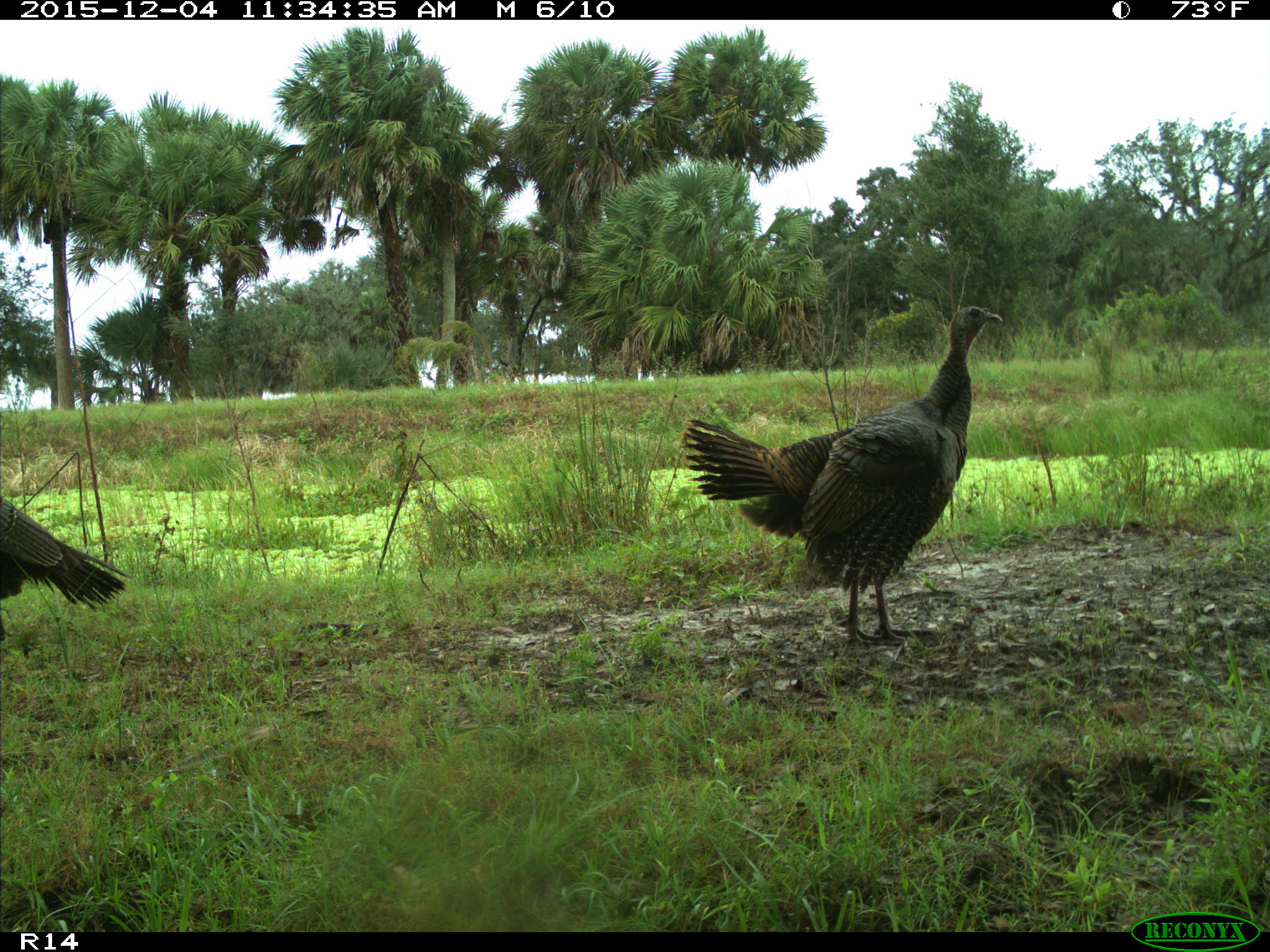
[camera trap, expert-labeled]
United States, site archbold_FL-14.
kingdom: Animalia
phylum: Chordata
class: Aves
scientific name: Aves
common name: birds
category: unidentified bird